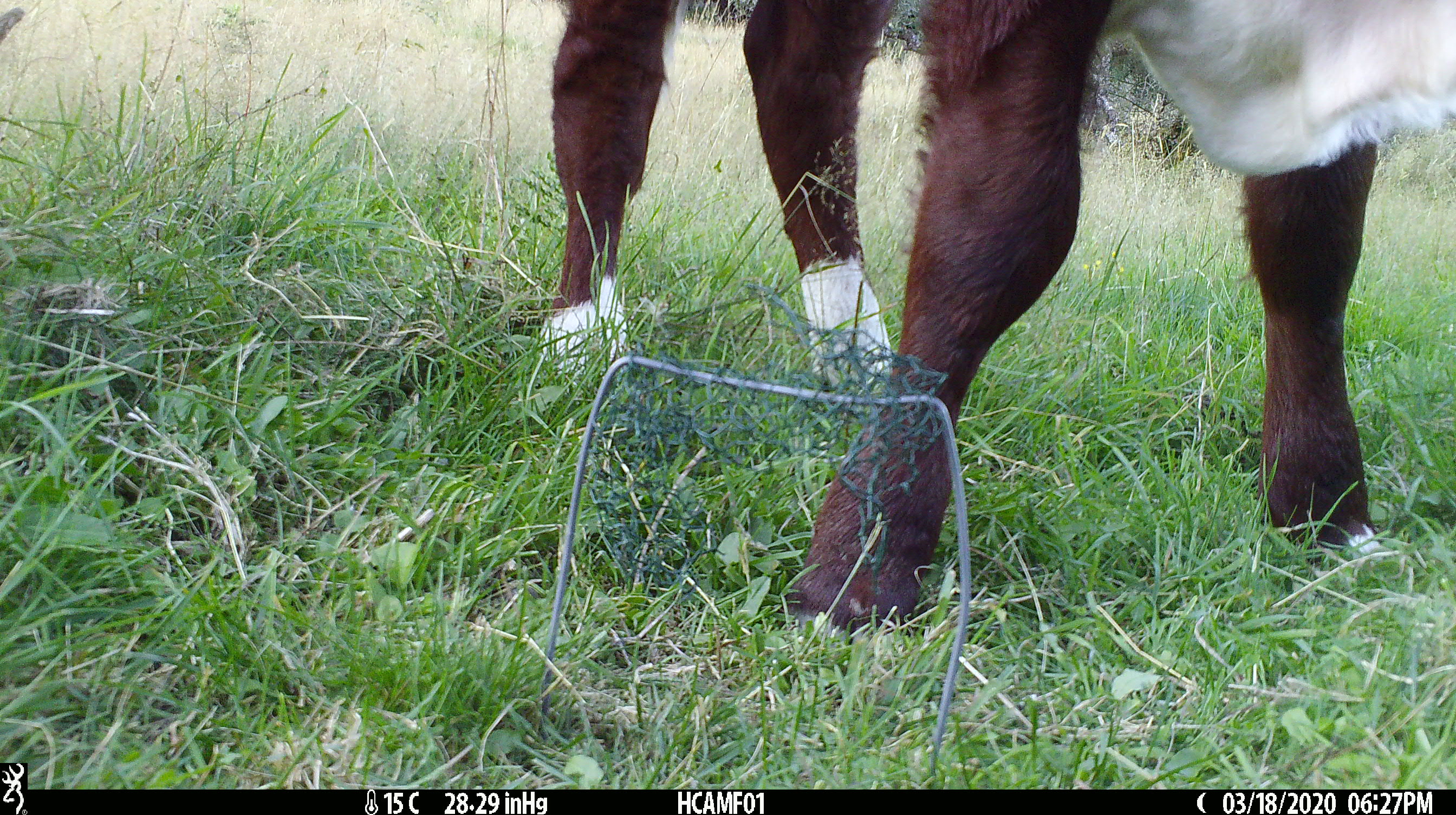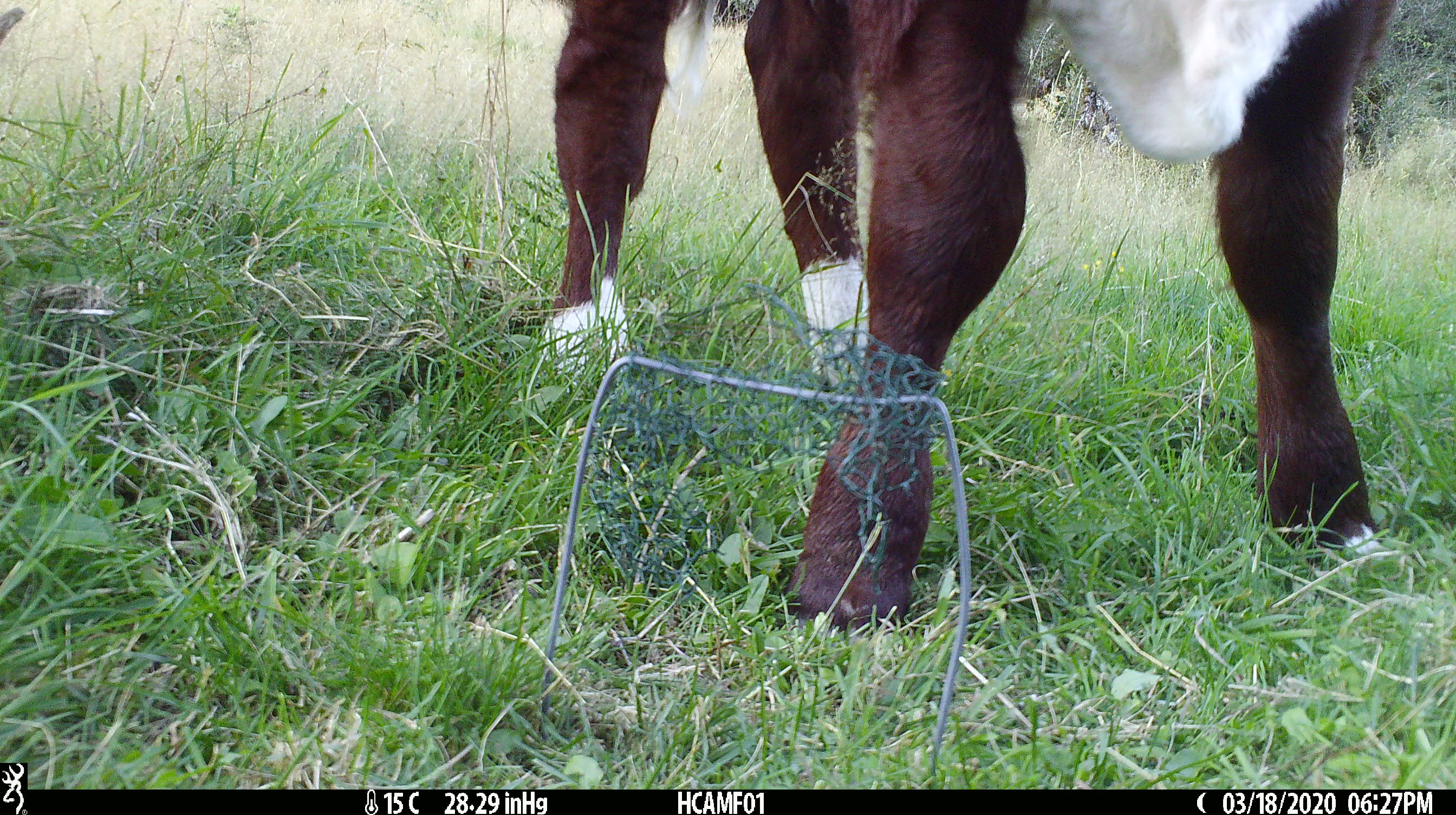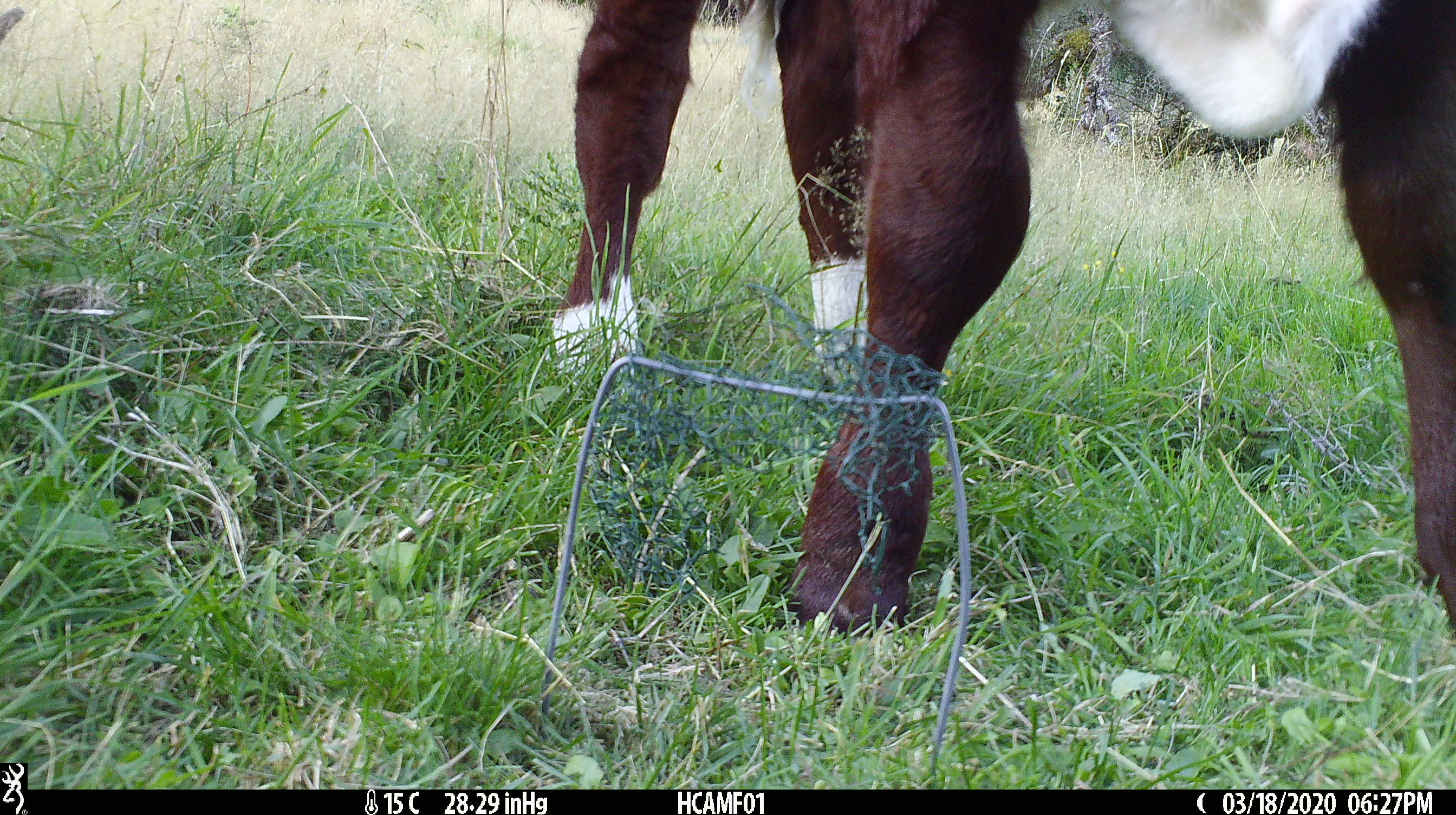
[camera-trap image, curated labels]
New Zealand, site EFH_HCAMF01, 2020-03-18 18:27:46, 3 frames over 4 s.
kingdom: Animalia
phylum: Chordata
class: Mammalia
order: Artiodactyla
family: Bovidae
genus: Bos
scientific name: Bos taurus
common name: domestic cow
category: cow